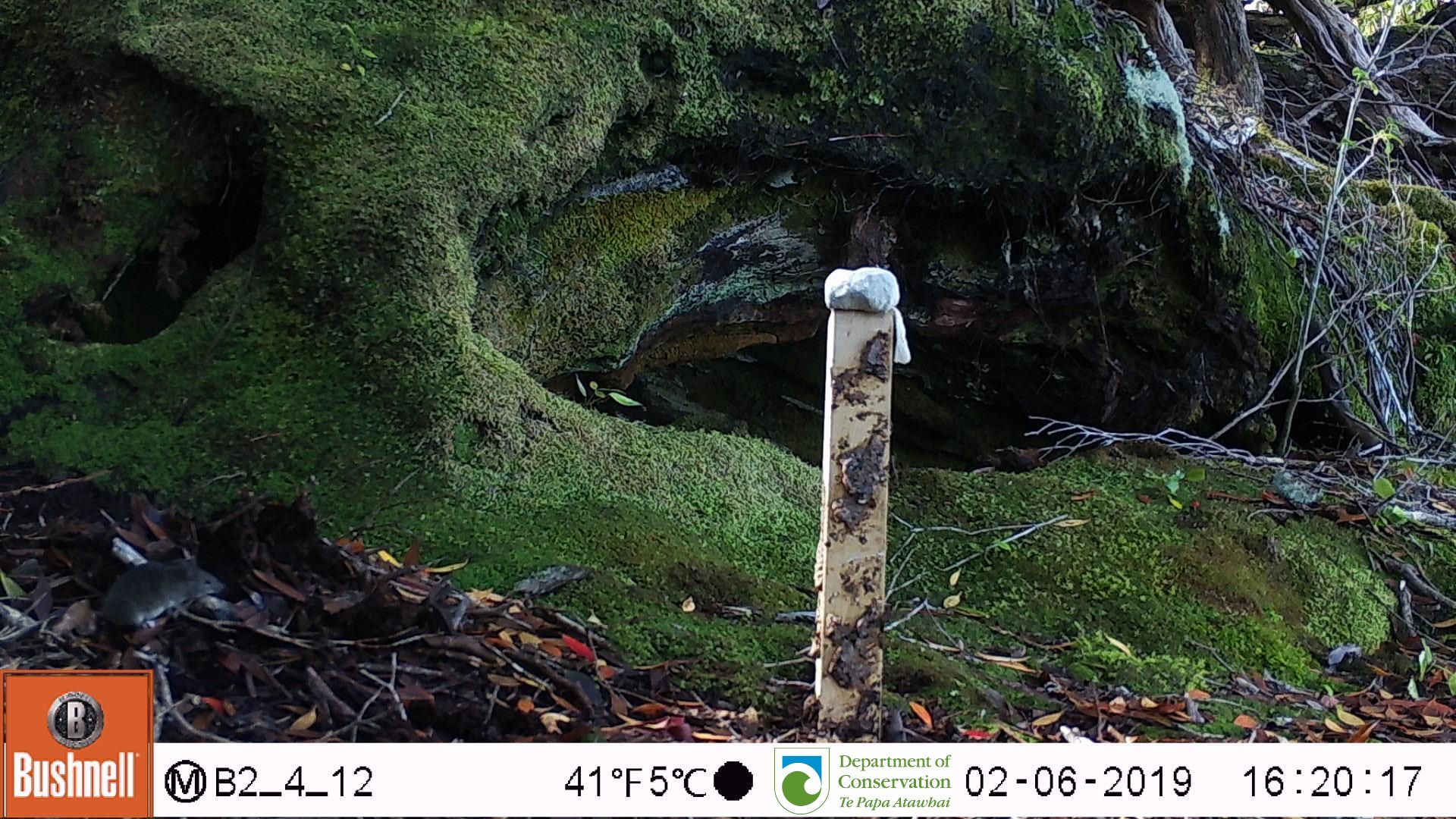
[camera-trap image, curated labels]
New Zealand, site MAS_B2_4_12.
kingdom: Animalia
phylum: Chordata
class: Mammalia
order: Rodentia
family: Muridae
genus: Mus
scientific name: Mus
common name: mouse